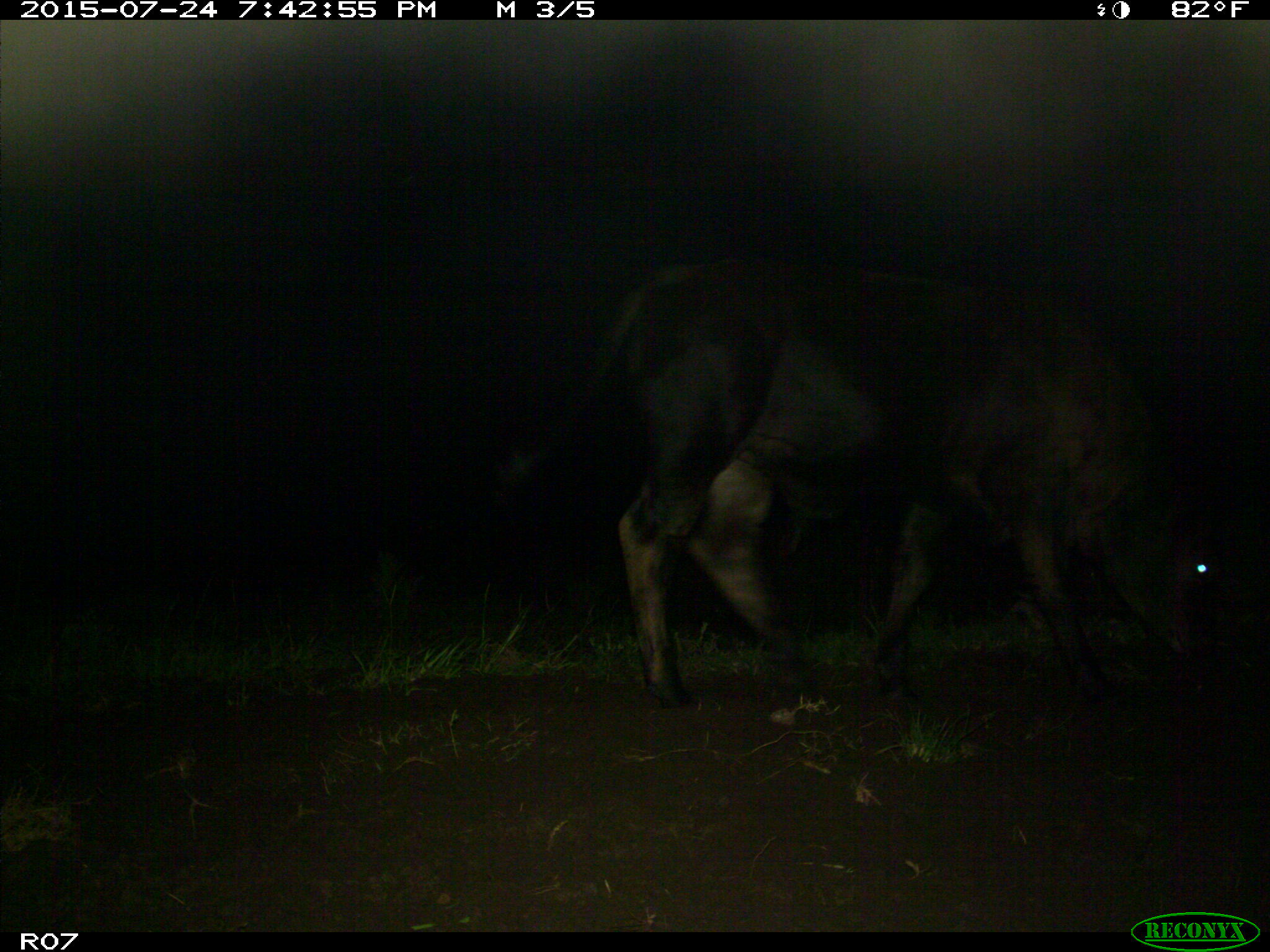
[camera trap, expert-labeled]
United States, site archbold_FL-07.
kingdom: Animalia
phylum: Chordata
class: Mammalia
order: Artiodactyla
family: Bovidae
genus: Bos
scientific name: Bos taurus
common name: domestic cow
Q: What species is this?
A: Bos taurus (domestic cow).